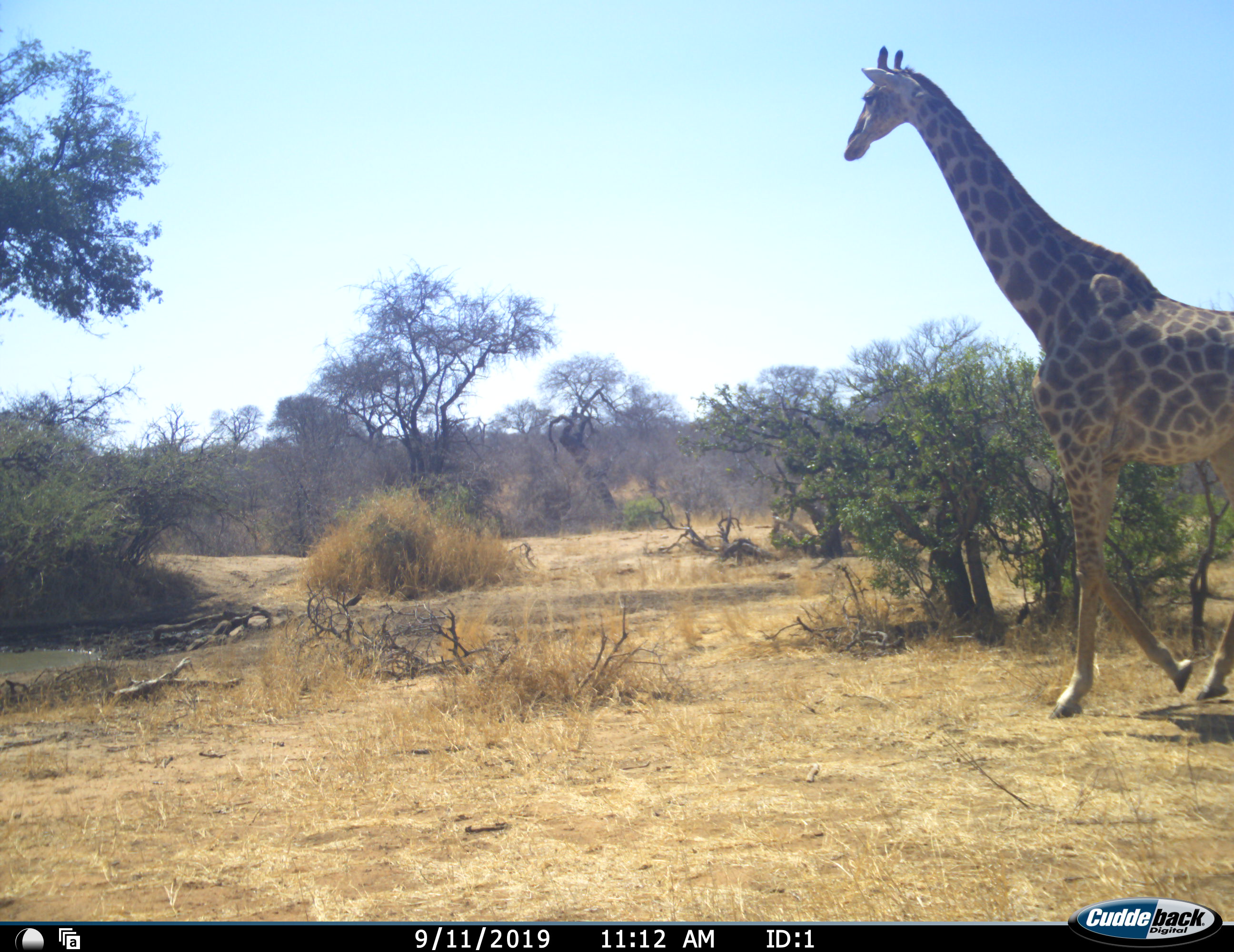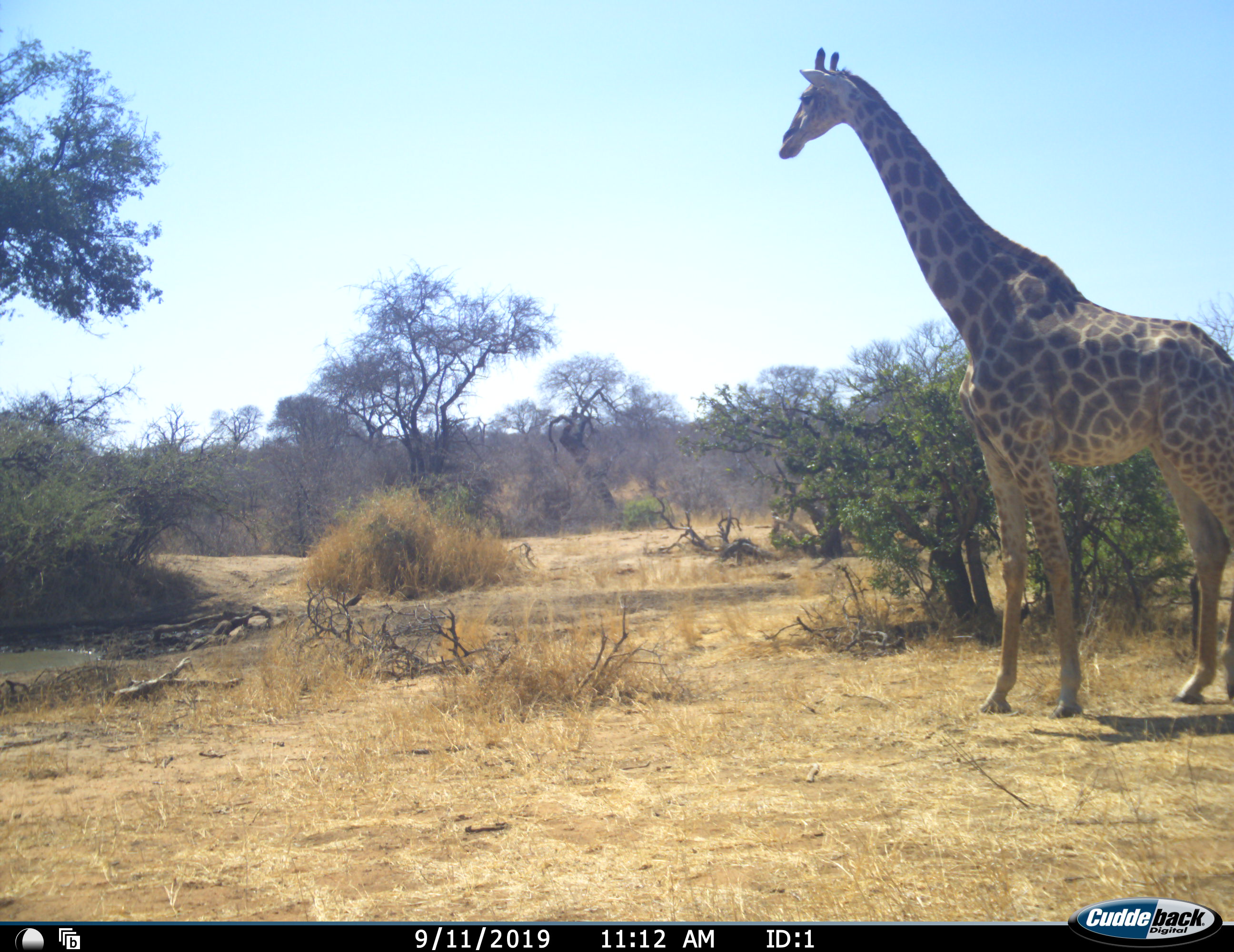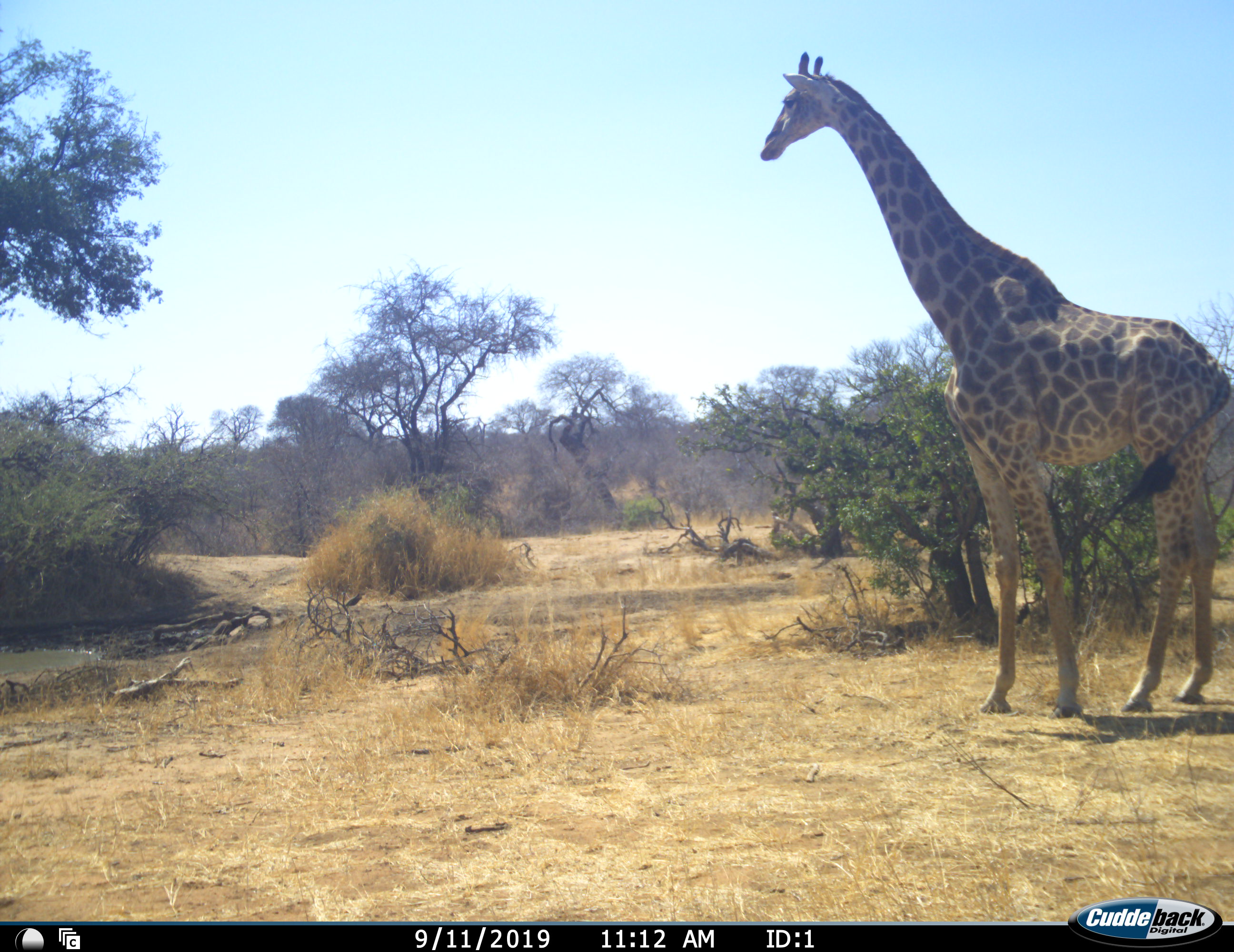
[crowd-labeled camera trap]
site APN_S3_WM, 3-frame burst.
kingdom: Animalia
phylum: Chordata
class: Mammalia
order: Artiodactyla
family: Giraffidae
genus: Giraffa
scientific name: Giraffa camelopardalis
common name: giraffe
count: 1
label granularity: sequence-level